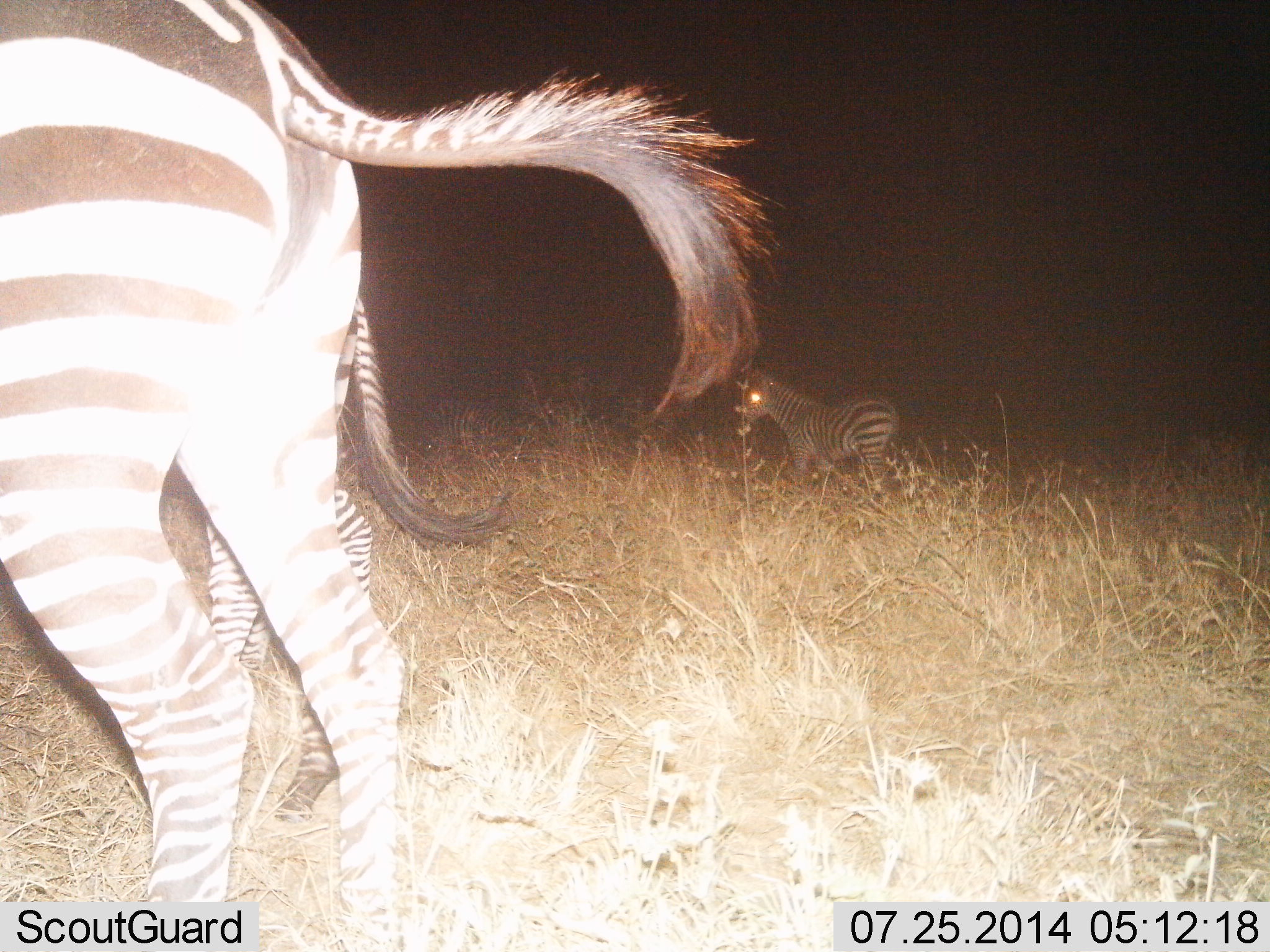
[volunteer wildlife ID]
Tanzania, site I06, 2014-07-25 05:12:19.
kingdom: Animalia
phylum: Chordata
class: Mammalia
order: Perissodactyla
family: Equidae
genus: Equus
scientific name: Equus quagga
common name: plains zebra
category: zebra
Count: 3.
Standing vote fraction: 100%.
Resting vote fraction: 0%.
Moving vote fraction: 10%.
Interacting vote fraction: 0%.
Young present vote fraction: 20%.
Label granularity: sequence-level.